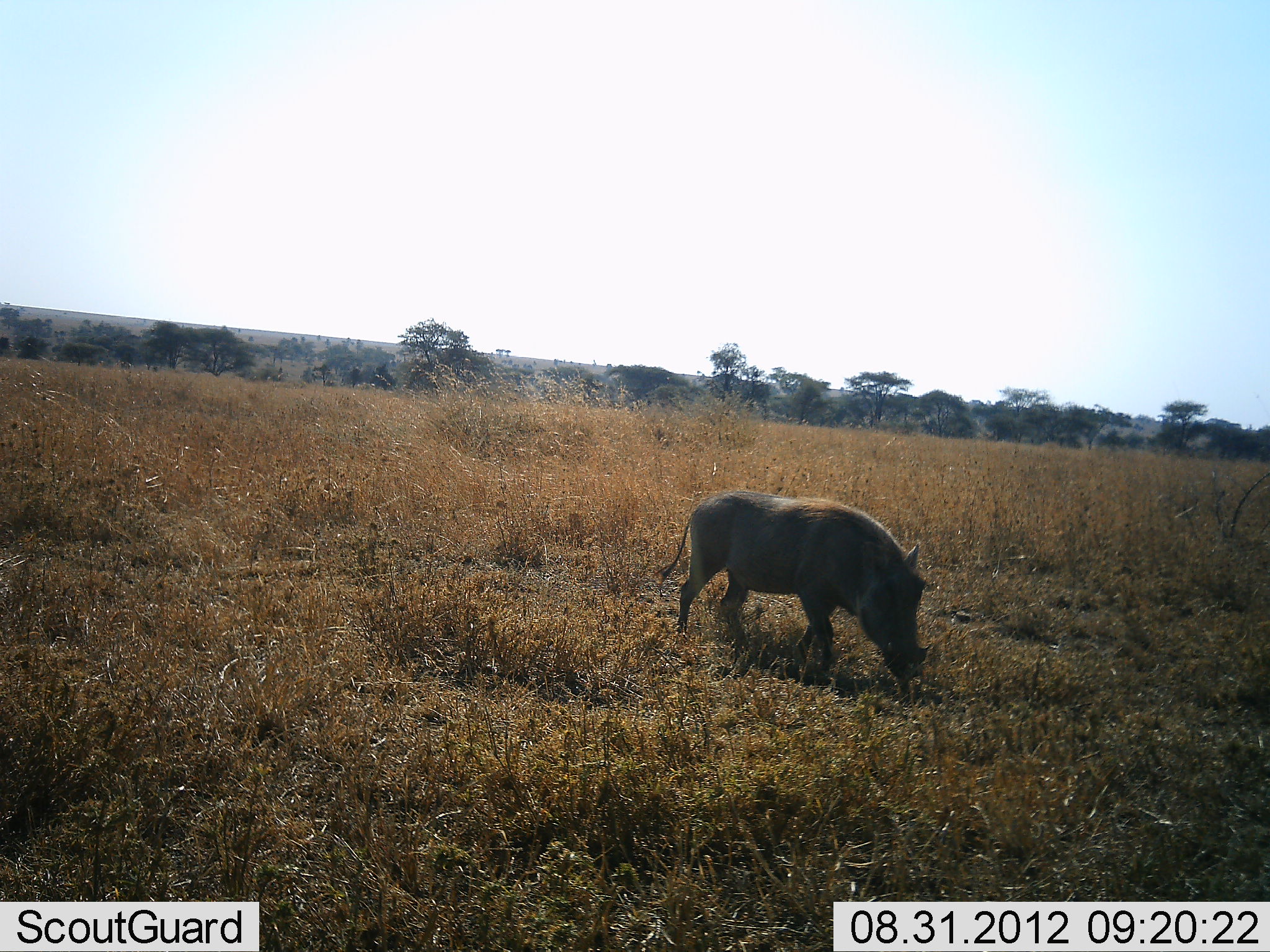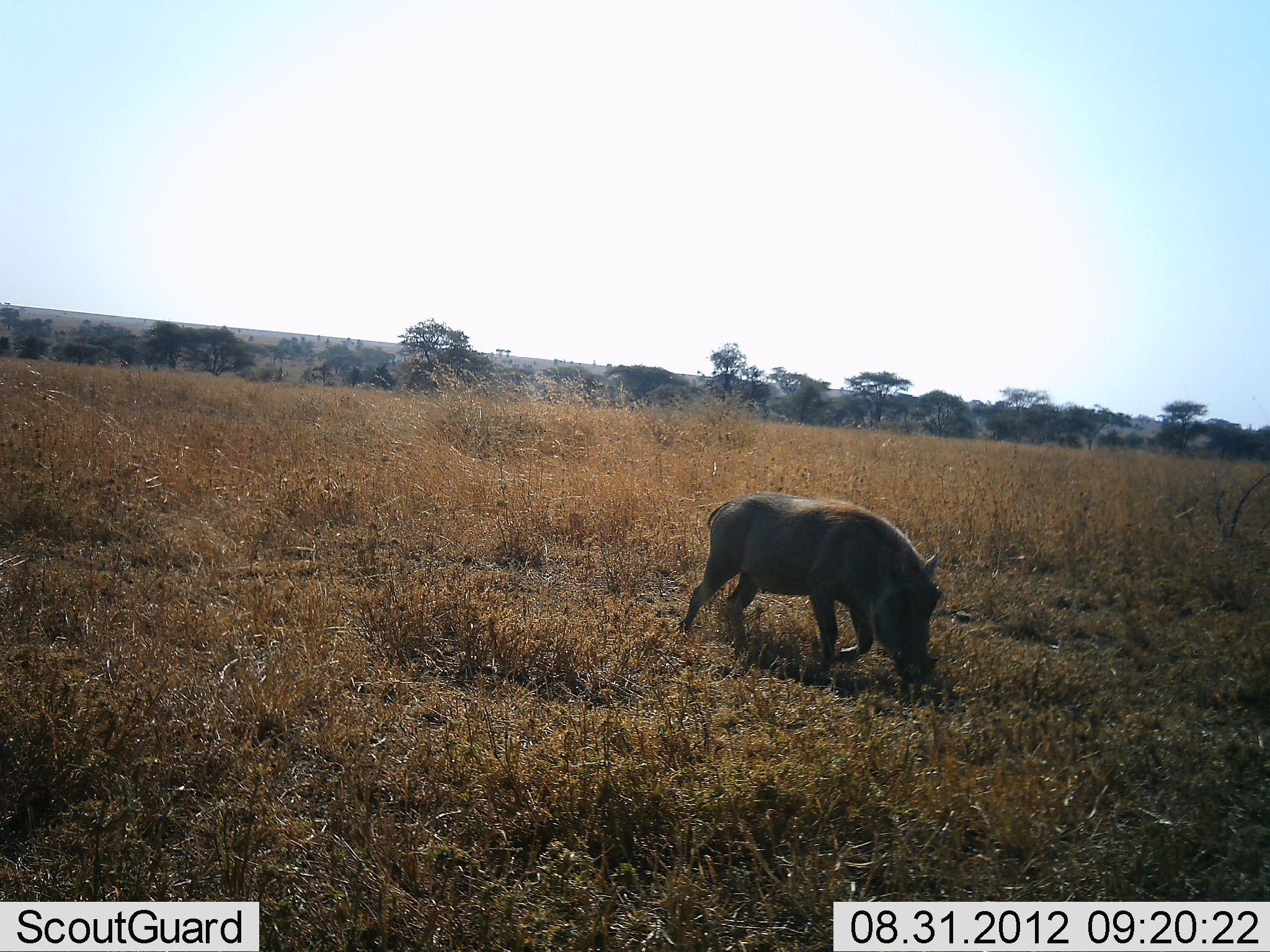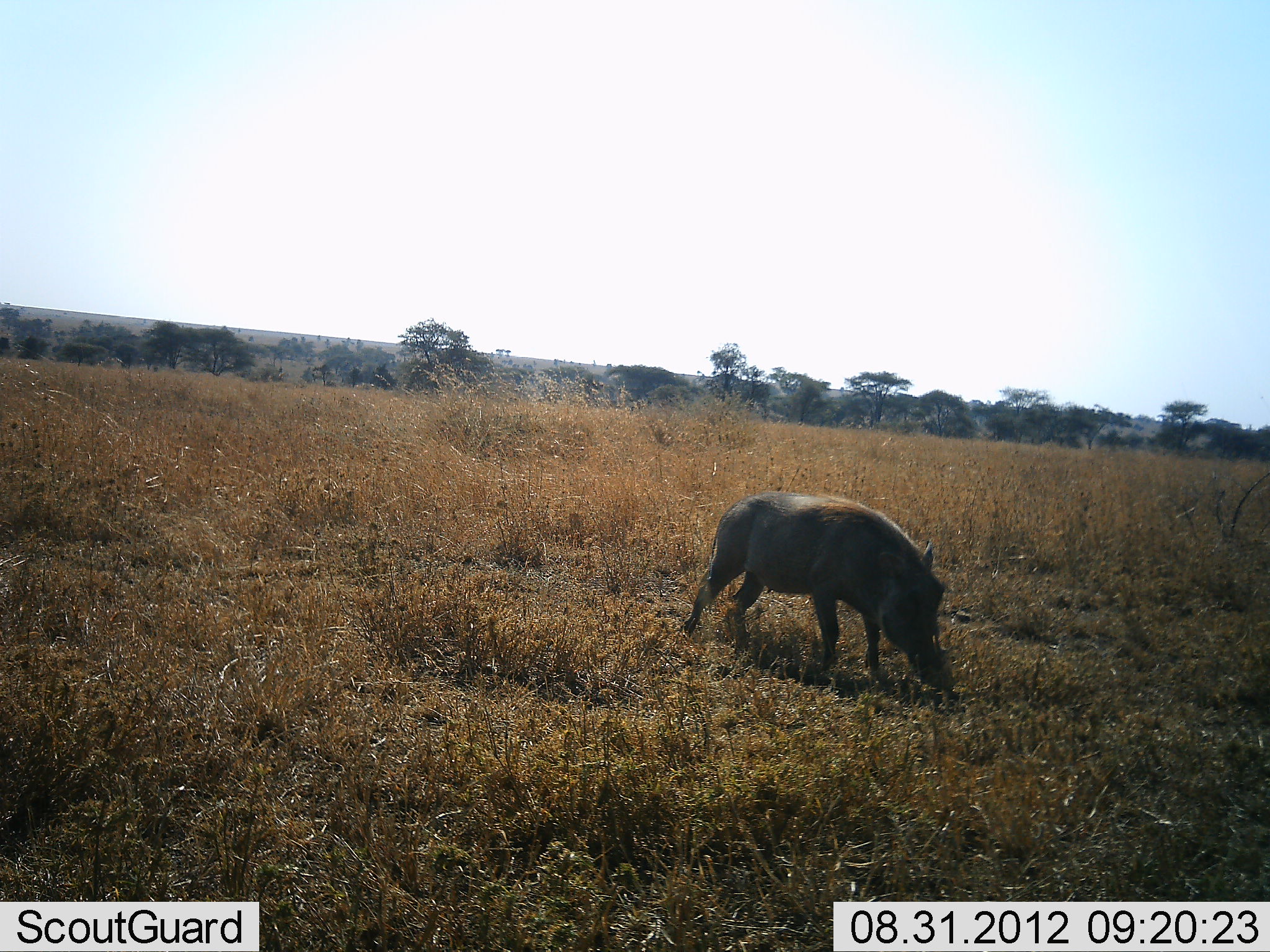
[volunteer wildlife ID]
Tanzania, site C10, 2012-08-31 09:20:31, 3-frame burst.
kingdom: Animalia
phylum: Chordata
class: Mammalia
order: Artiodactyla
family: Suidae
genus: Phacochoerus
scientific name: Phacochoerus africanus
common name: warthog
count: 1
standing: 10%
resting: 0%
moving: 60%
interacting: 0%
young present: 0%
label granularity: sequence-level